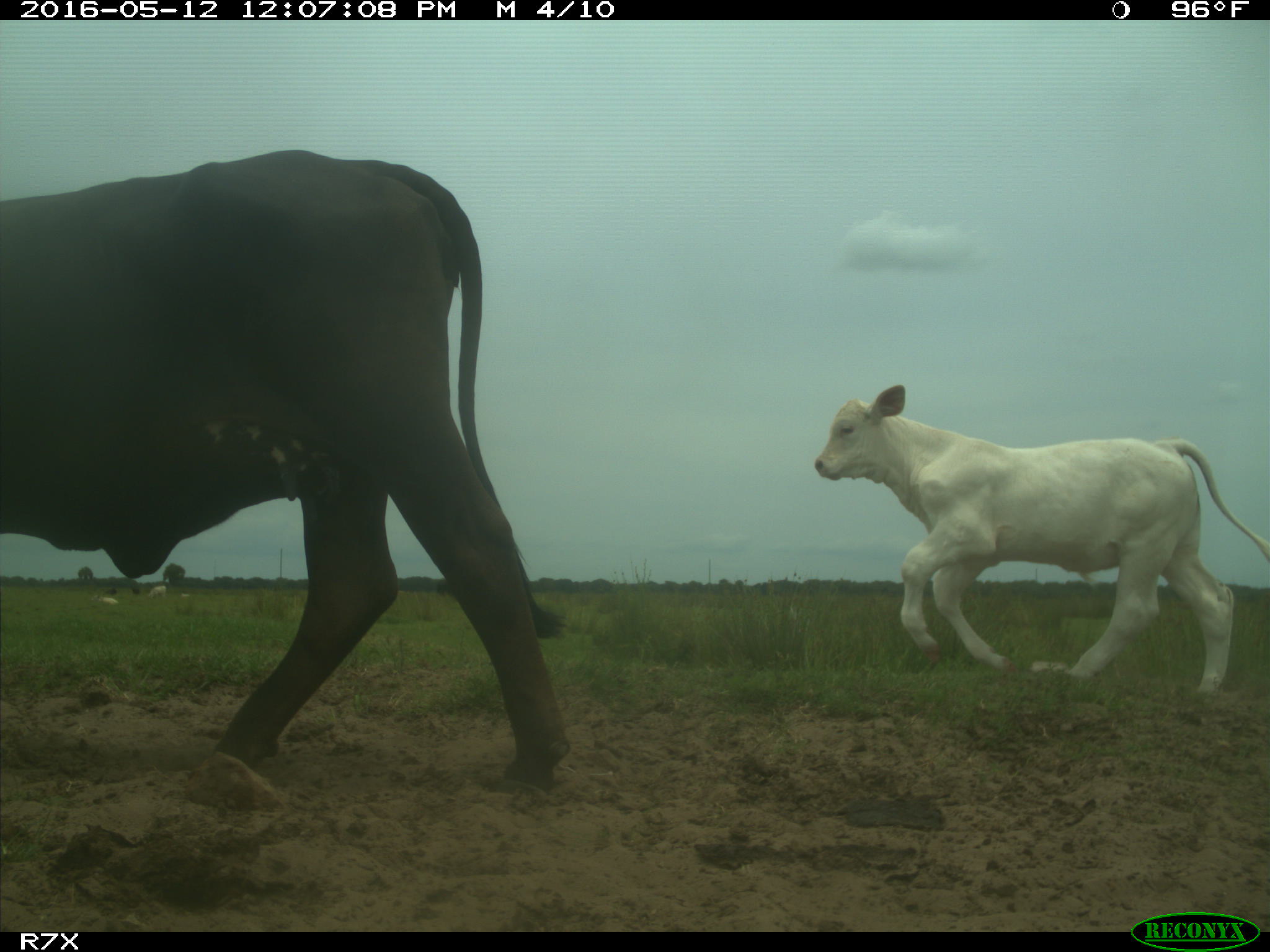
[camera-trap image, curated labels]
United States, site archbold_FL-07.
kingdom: Animalia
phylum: Chordata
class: Mammalia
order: Artiodactyla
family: Bovidae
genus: Bos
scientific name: Bos taurus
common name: domestic cow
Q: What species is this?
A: Bos taurus (domestic cow).